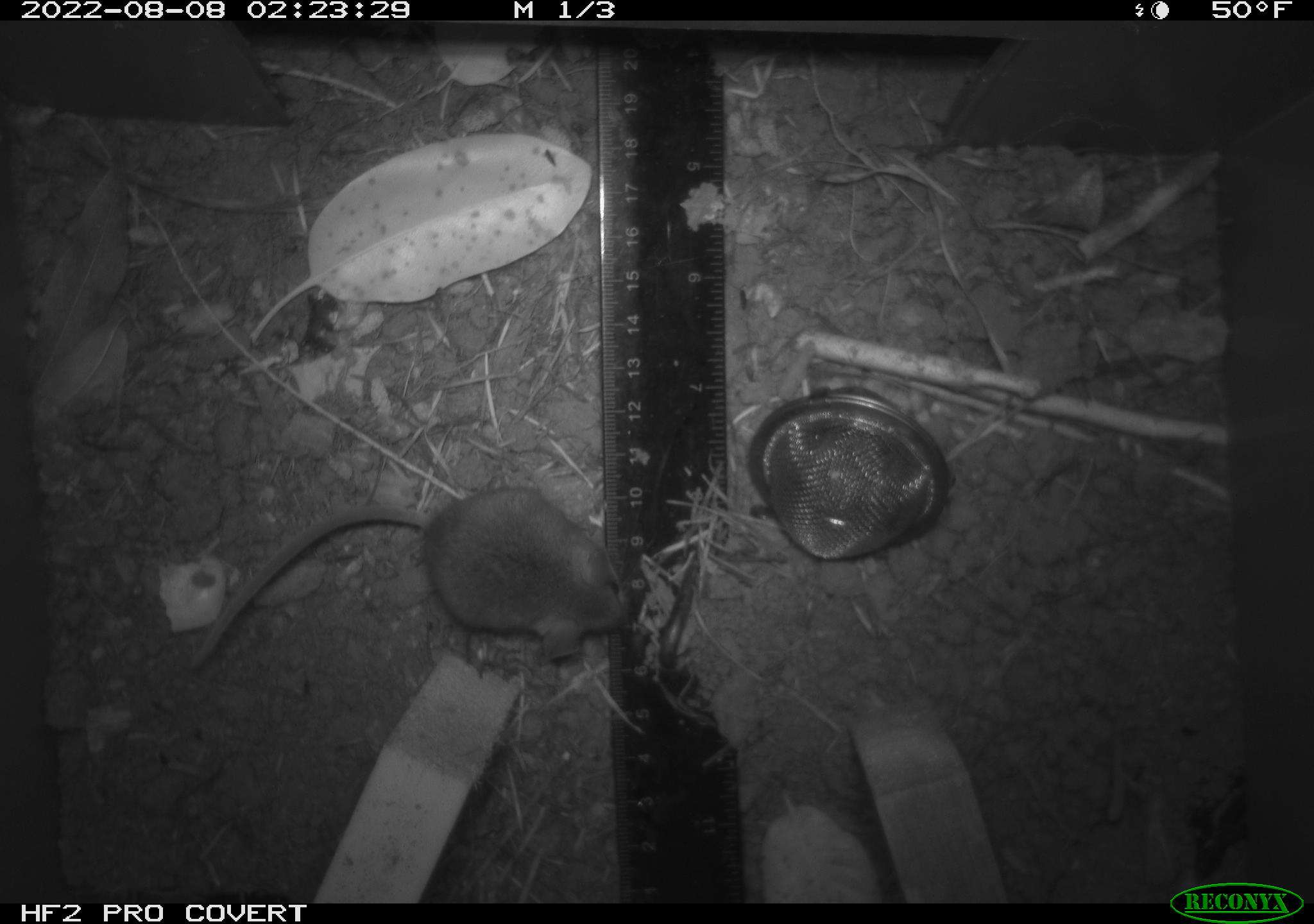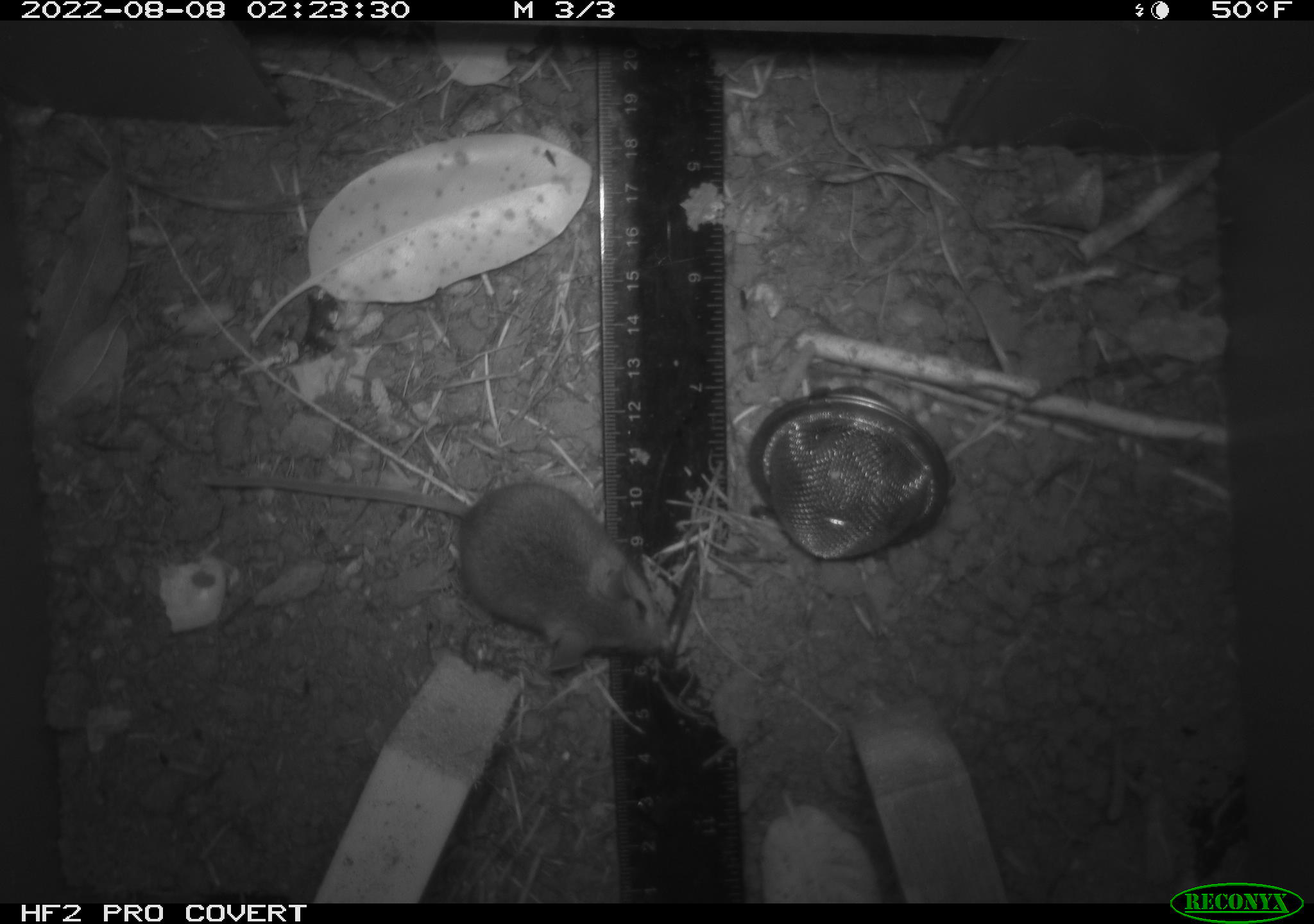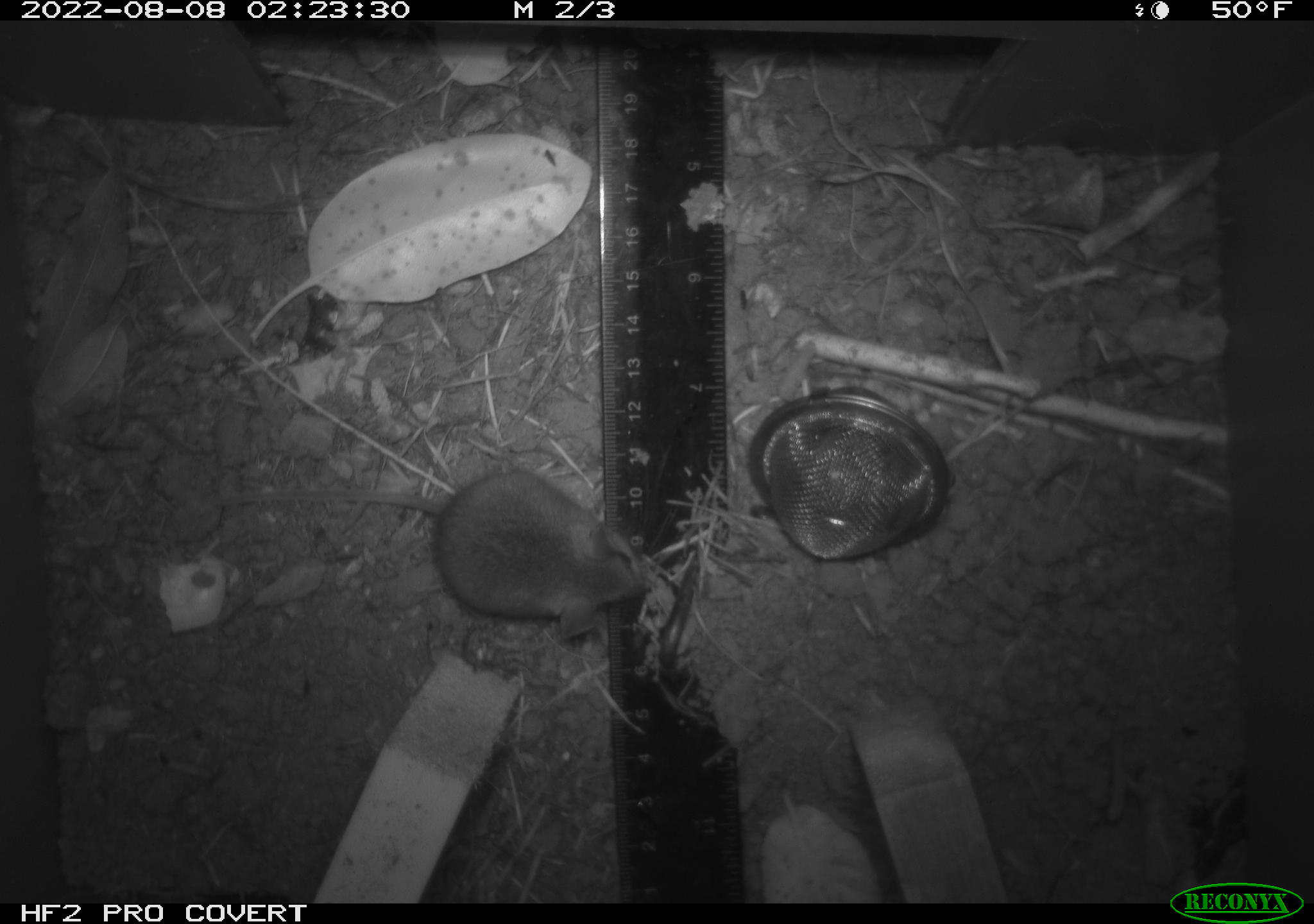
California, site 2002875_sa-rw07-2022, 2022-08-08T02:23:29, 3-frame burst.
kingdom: Animalia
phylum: Chordata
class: Mammalia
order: Rodentia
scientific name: Rodentia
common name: mouse species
Mouse species (Rodentia).